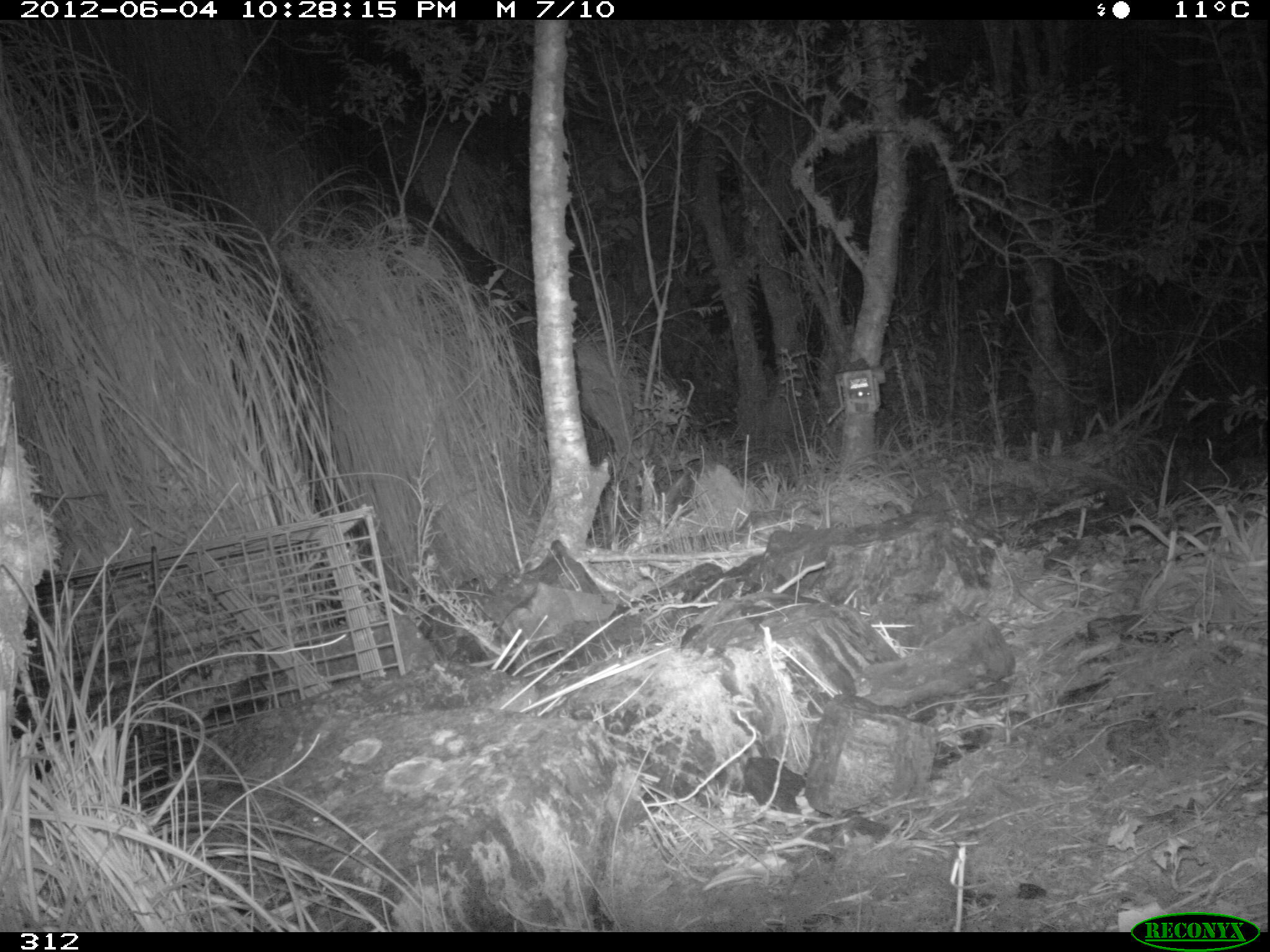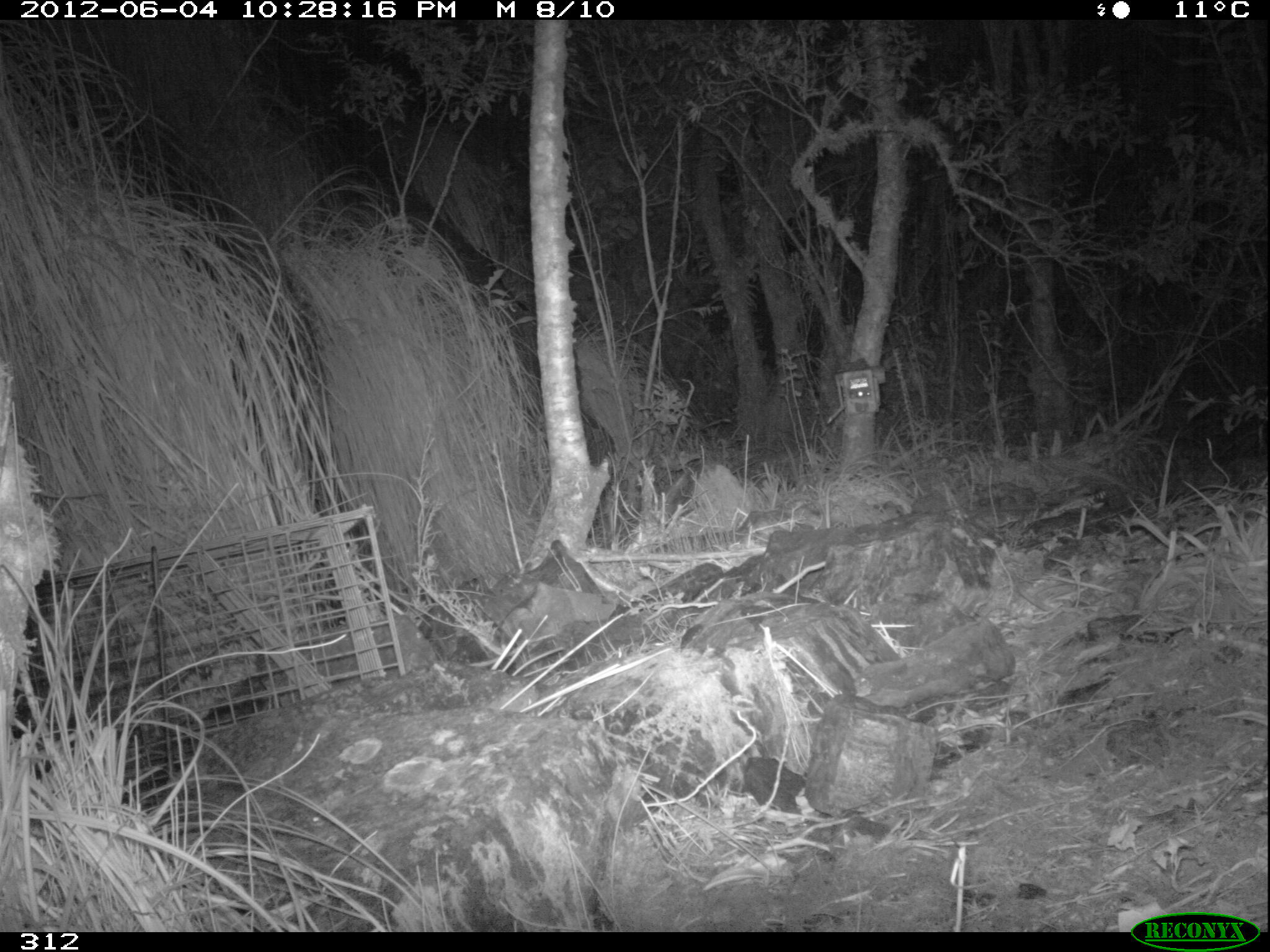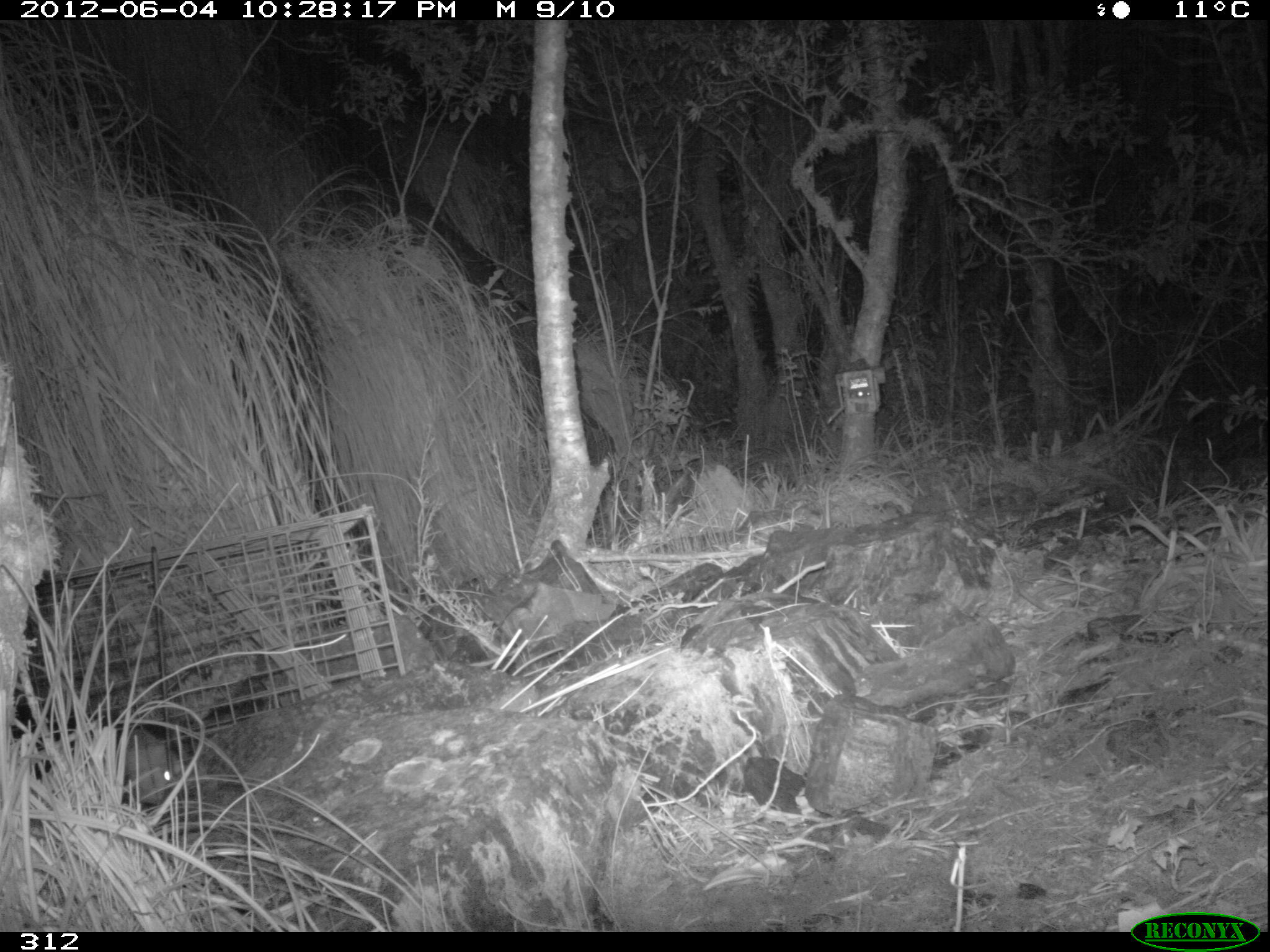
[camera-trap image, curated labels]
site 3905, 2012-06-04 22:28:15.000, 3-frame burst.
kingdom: Animalia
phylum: Chordata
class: Mammalia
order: Didelphimorphia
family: Didelphidae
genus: Didelphis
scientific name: Didelphis pernigra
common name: andean white-eared opossum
Didelphis pernigra (andean white-eared opossum).